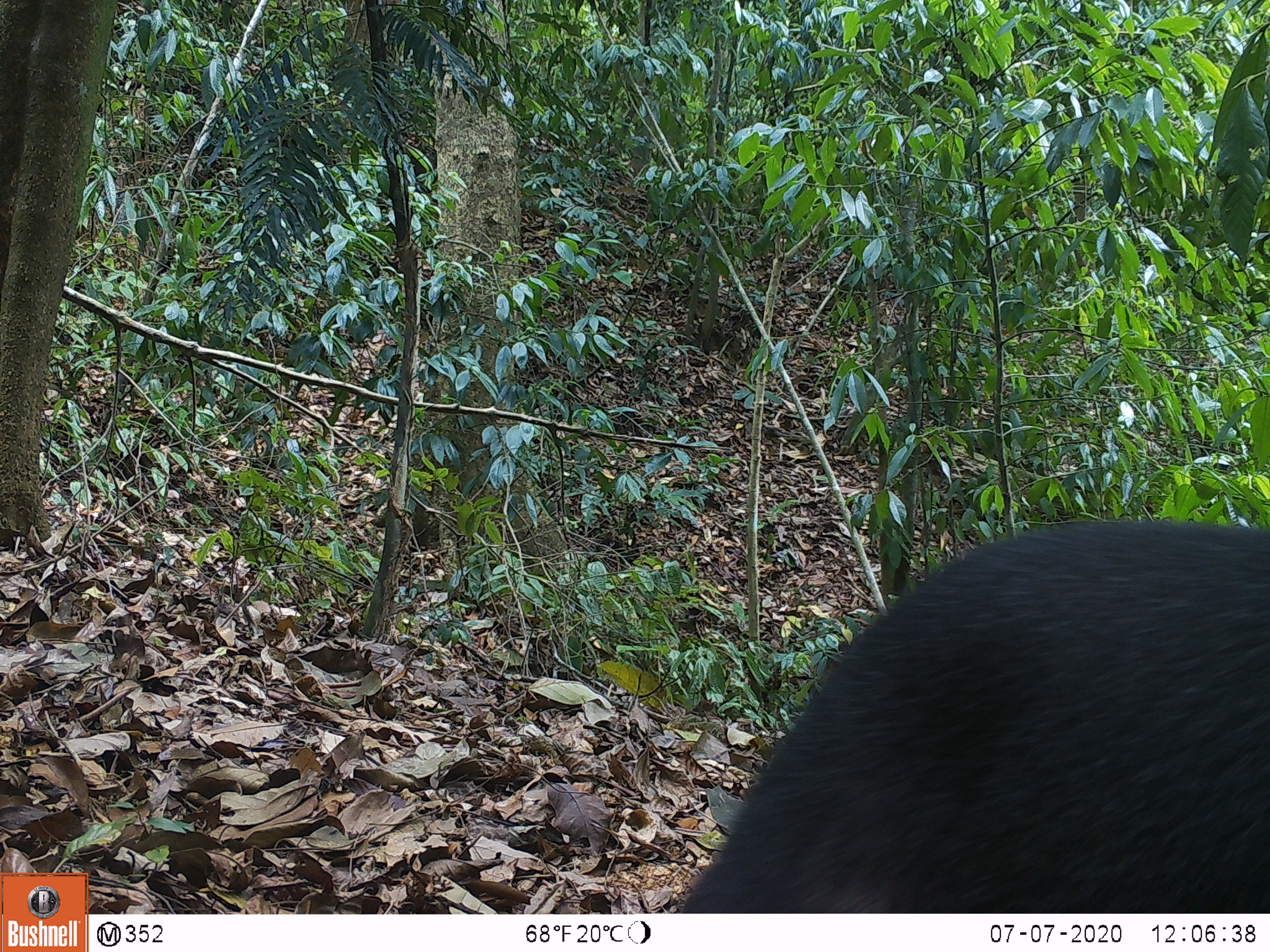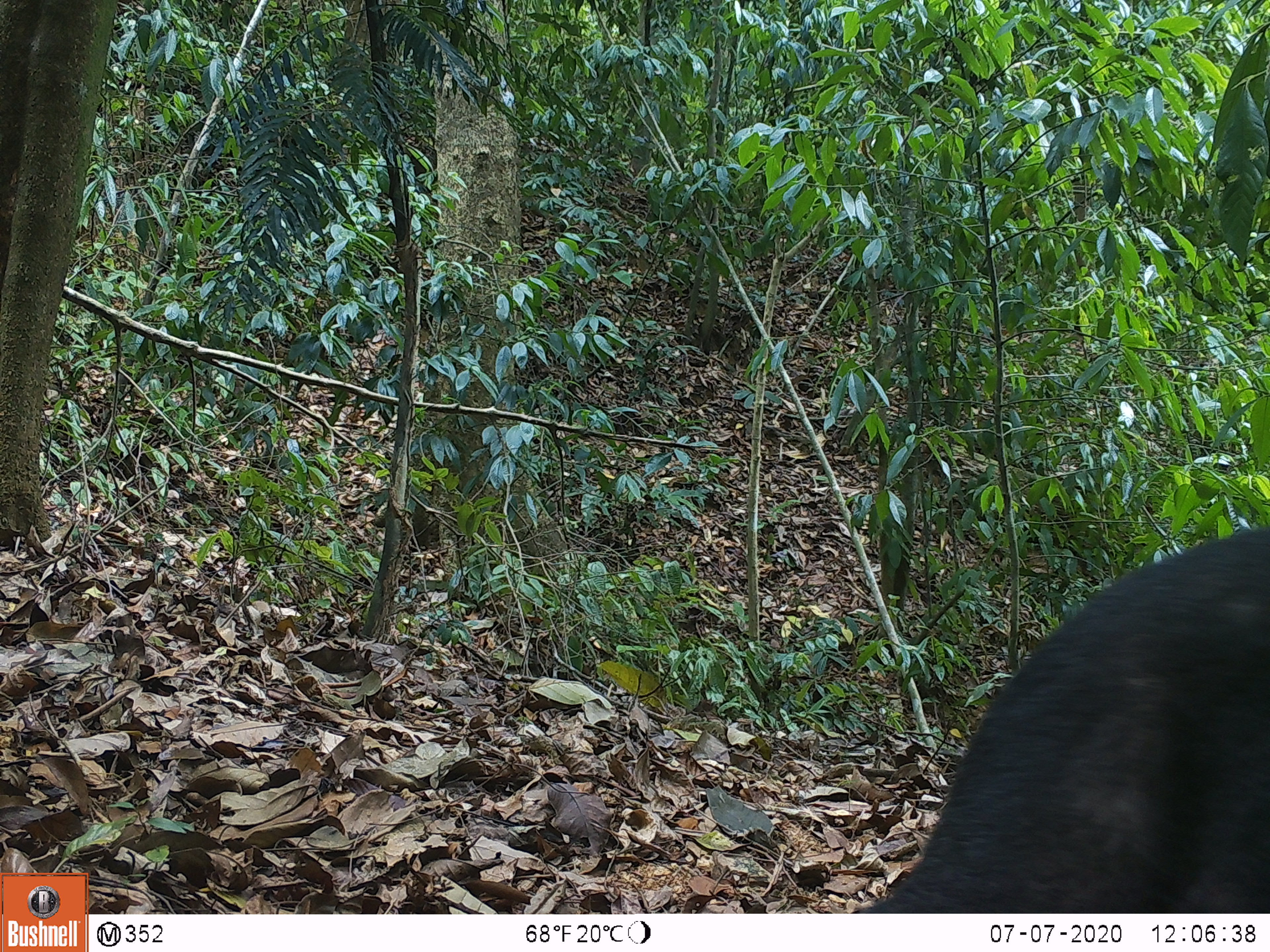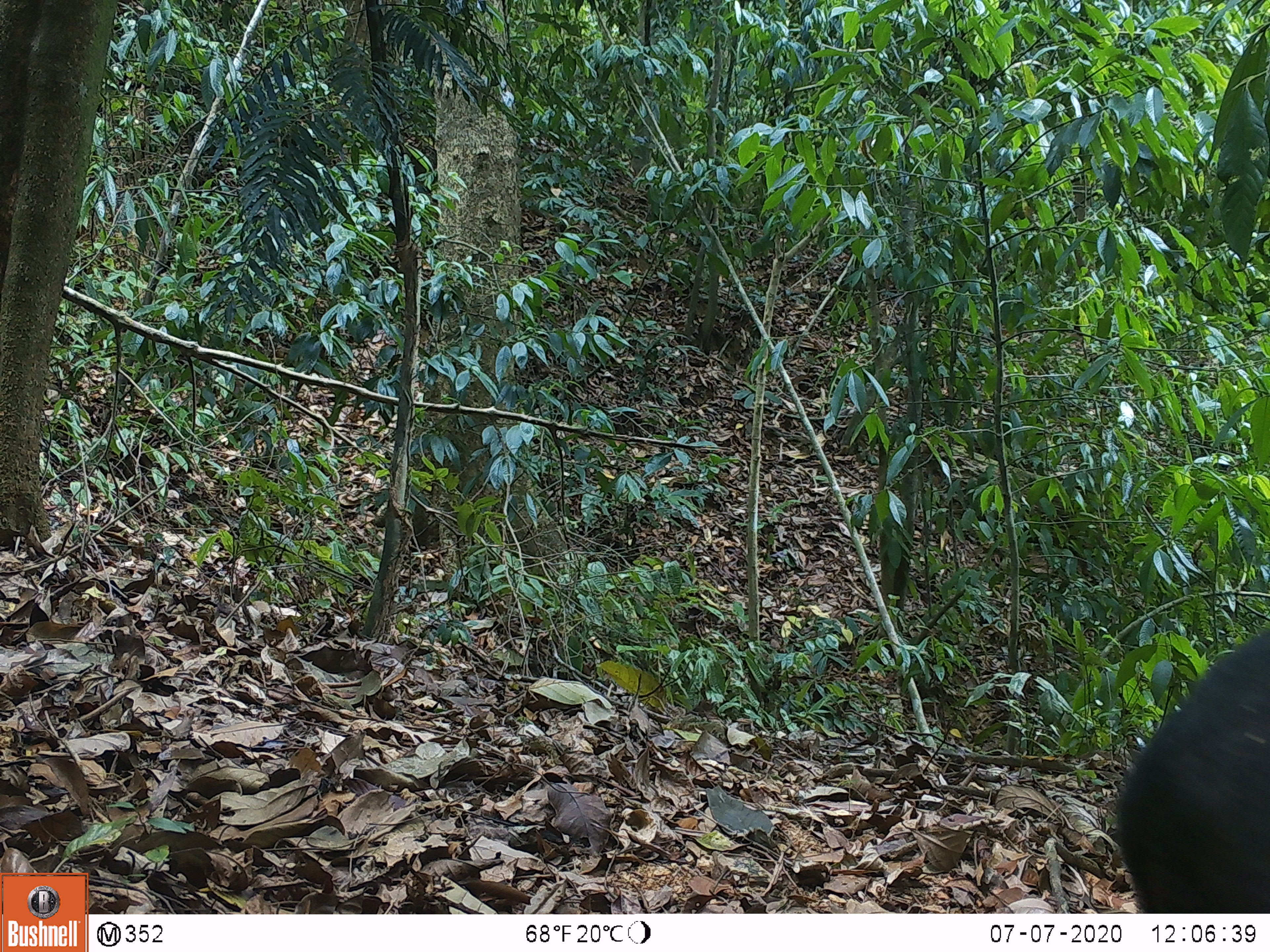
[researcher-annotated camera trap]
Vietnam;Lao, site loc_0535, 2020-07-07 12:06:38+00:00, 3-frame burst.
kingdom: Animalia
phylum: Chordata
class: Mammalia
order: Carnivora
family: Ursidae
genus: Ursus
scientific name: Ursus thibetanus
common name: asian black bear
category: asiatic black bear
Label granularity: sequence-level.